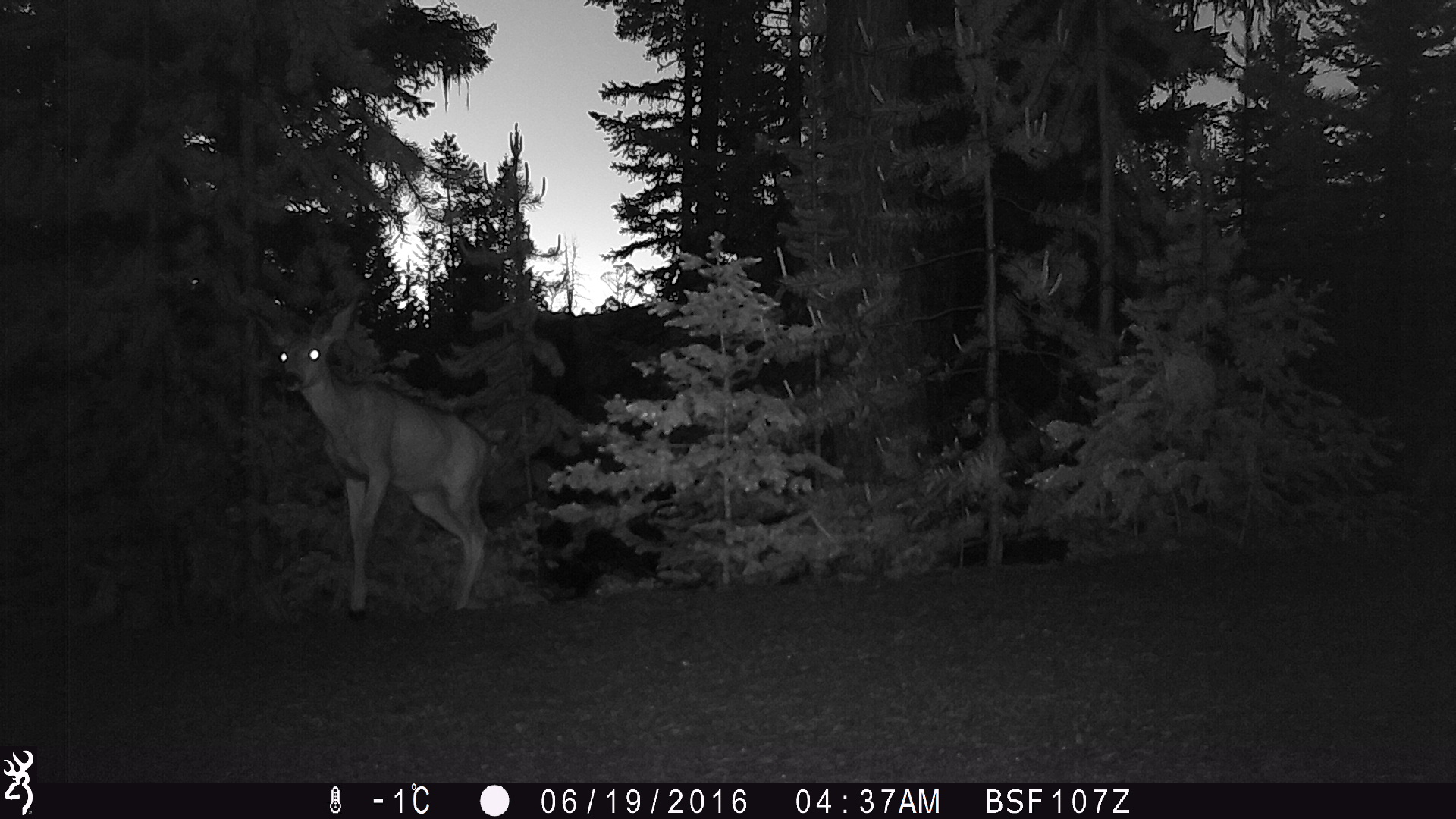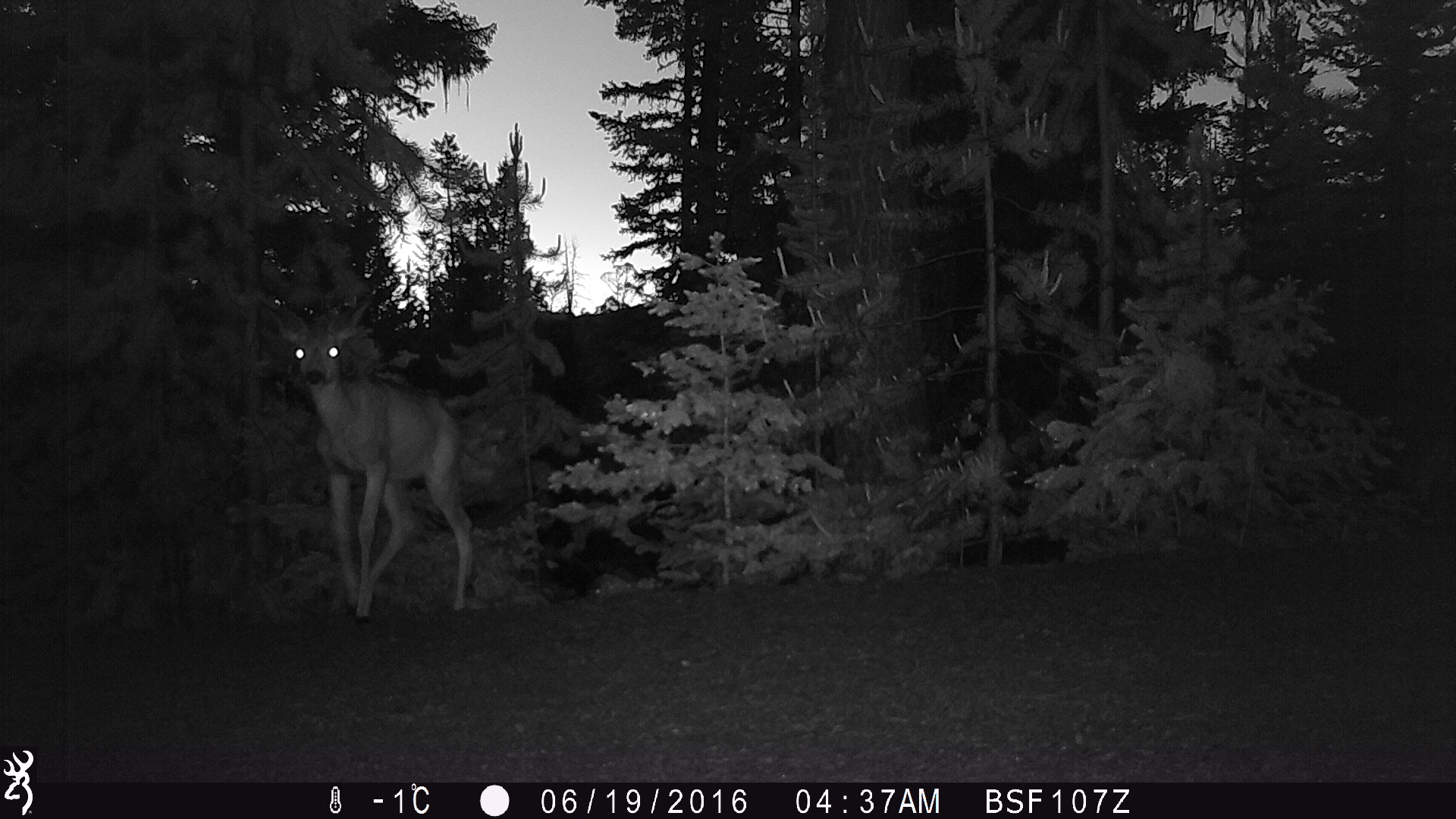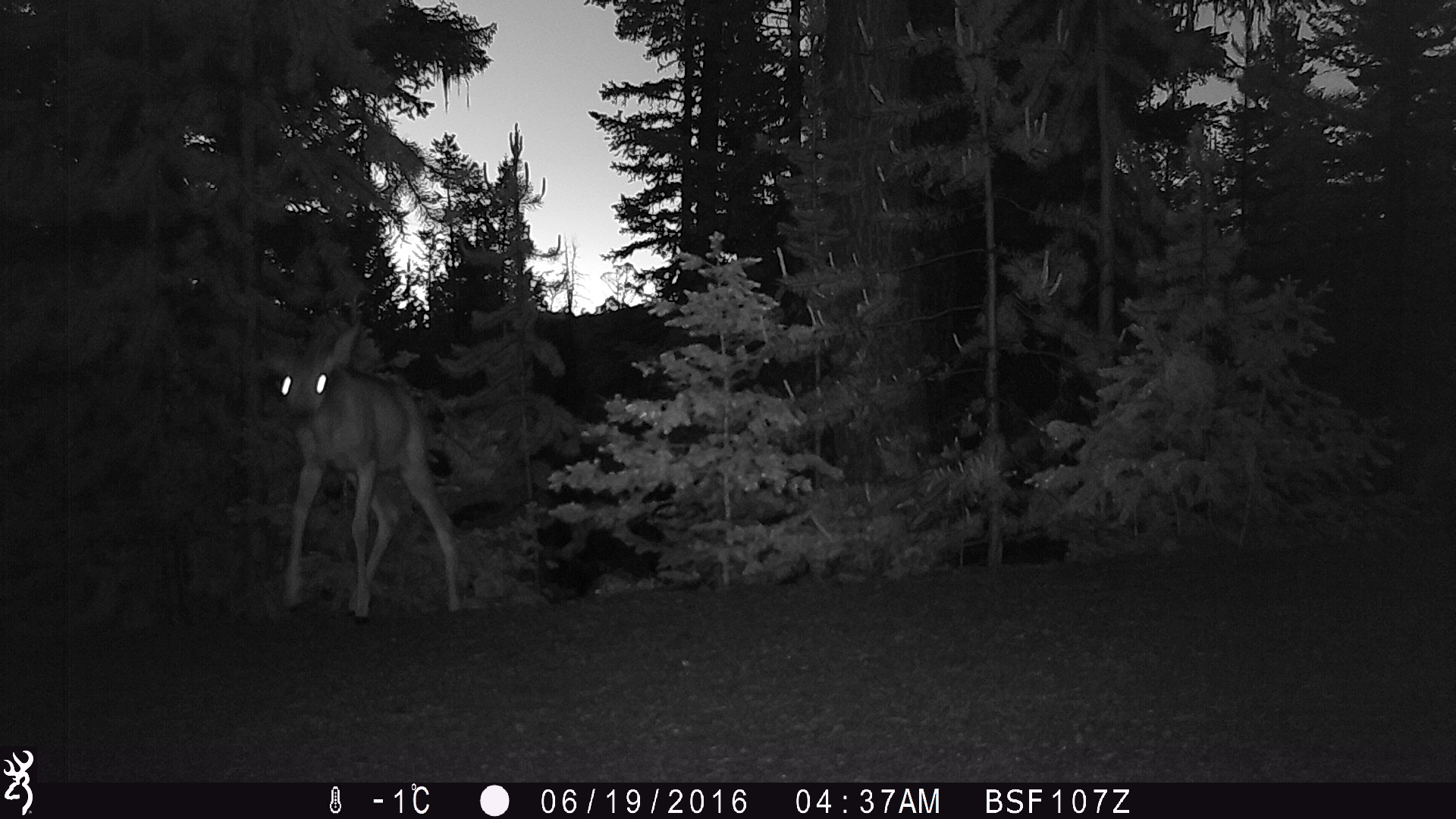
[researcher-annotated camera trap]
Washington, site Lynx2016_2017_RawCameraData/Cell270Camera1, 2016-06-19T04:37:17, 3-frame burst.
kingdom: Animalia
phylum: Chordata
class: Mammalia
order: Artiodactyla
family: Cervidae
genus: Odocoileus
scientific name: Odocoileus hemionus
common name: mule deer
Odocoileus hemionus (mule deer). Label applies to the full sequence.